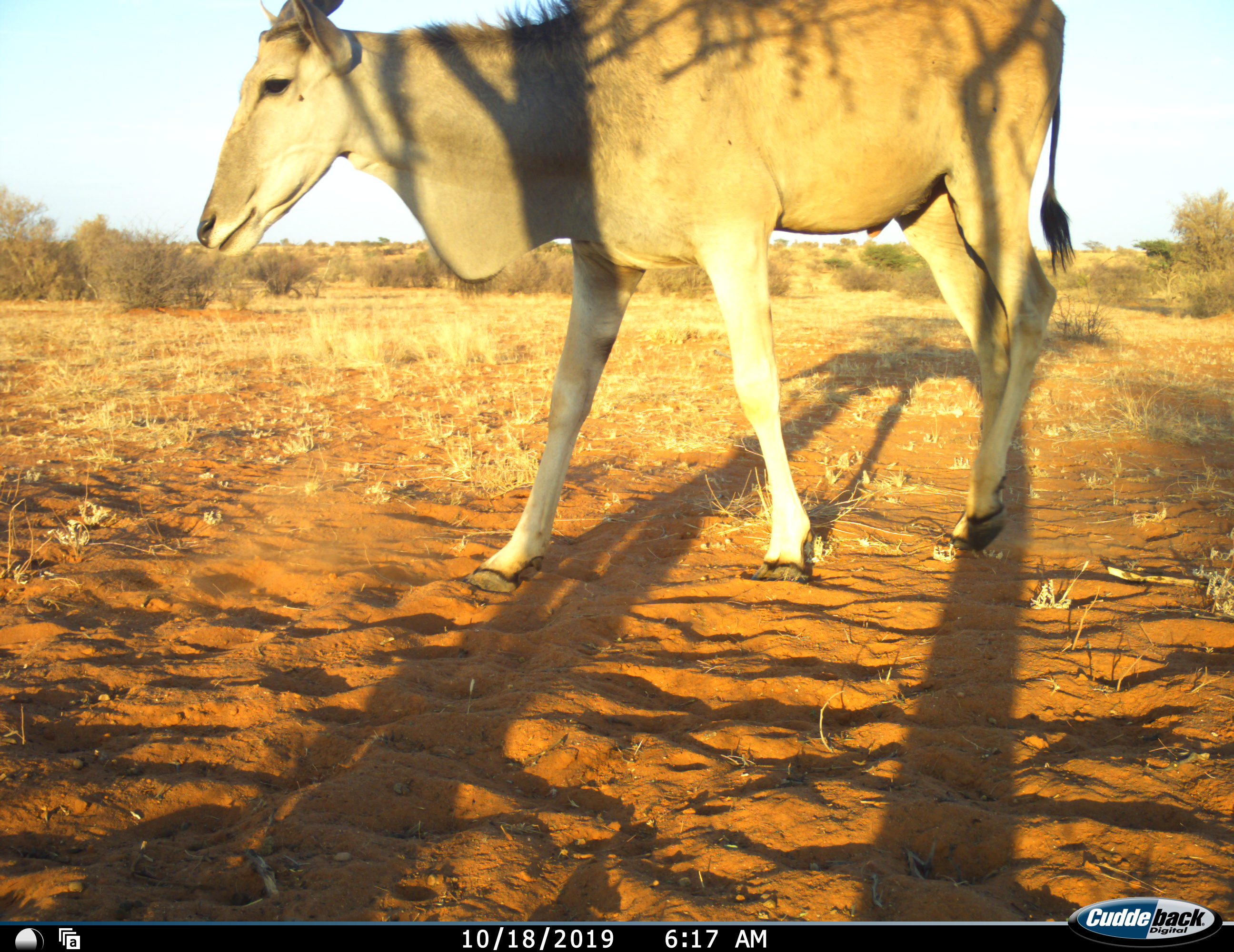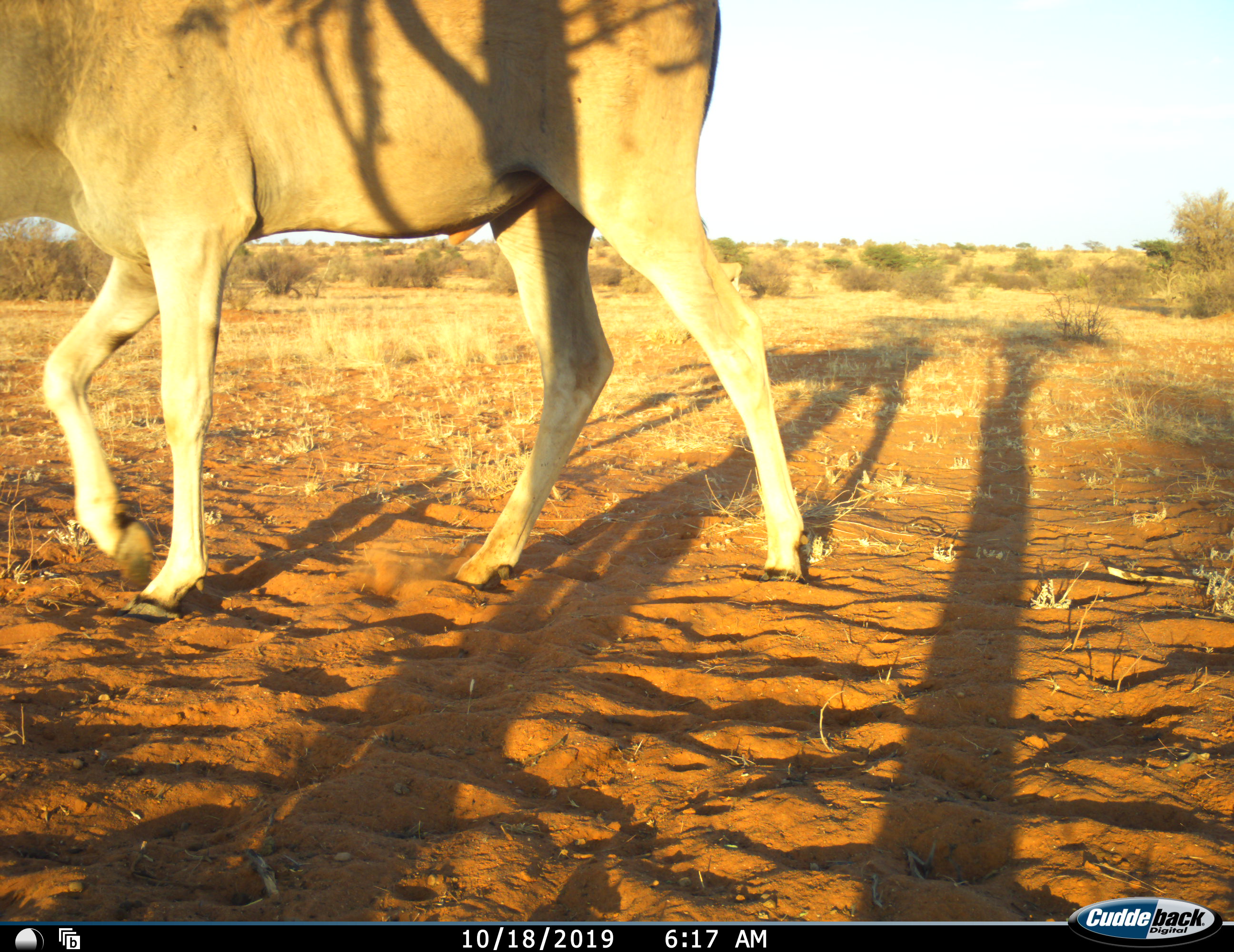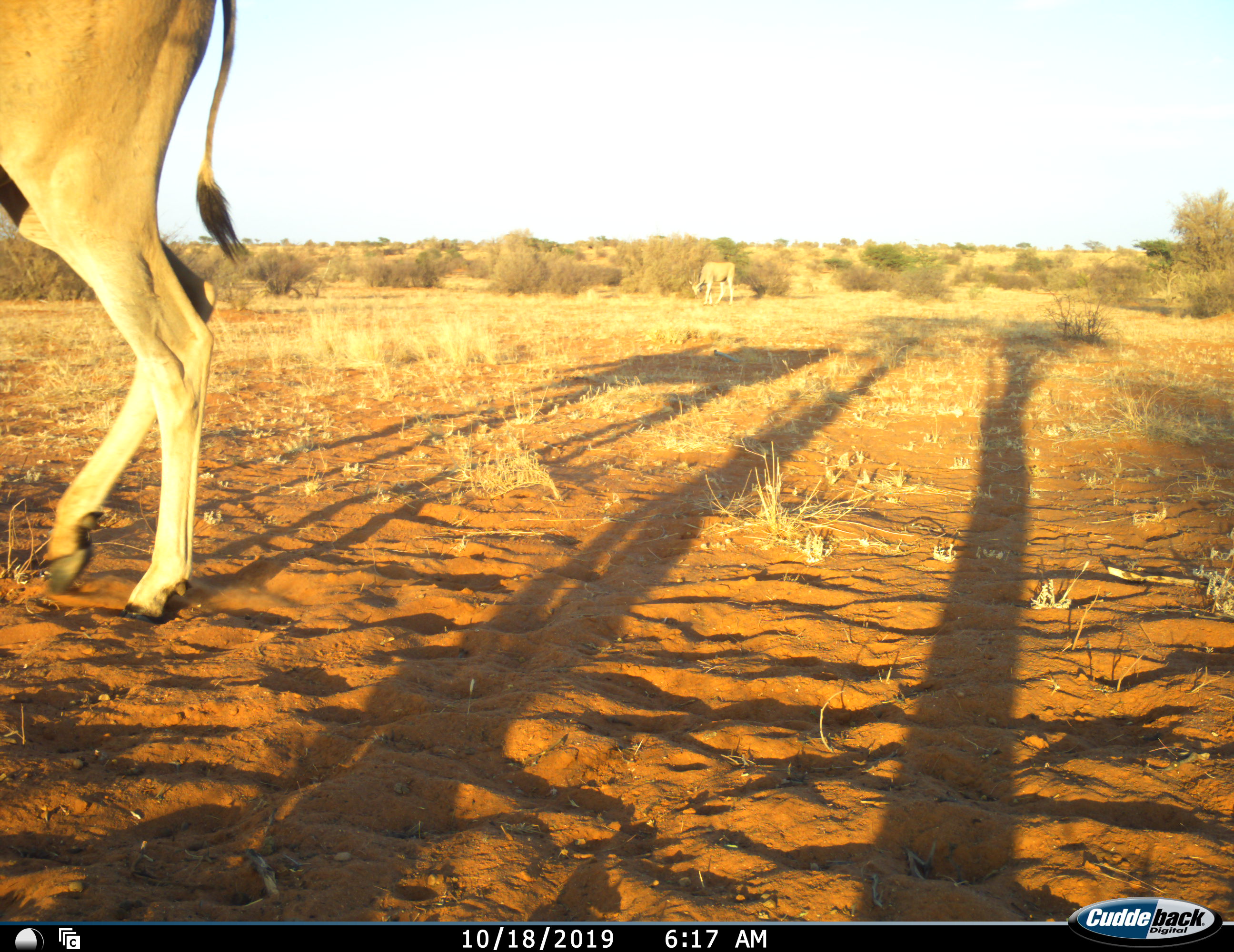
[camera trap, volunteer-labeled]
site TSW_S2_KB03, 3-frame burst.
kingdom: Animalia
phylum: Chordata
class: Mammalia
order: Artiodactyla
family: Bovidae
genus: Tragelaphus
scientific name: Tragelaphus oryx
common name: eland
Eland (Tragelaphus oryx), count 1. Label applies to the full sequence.